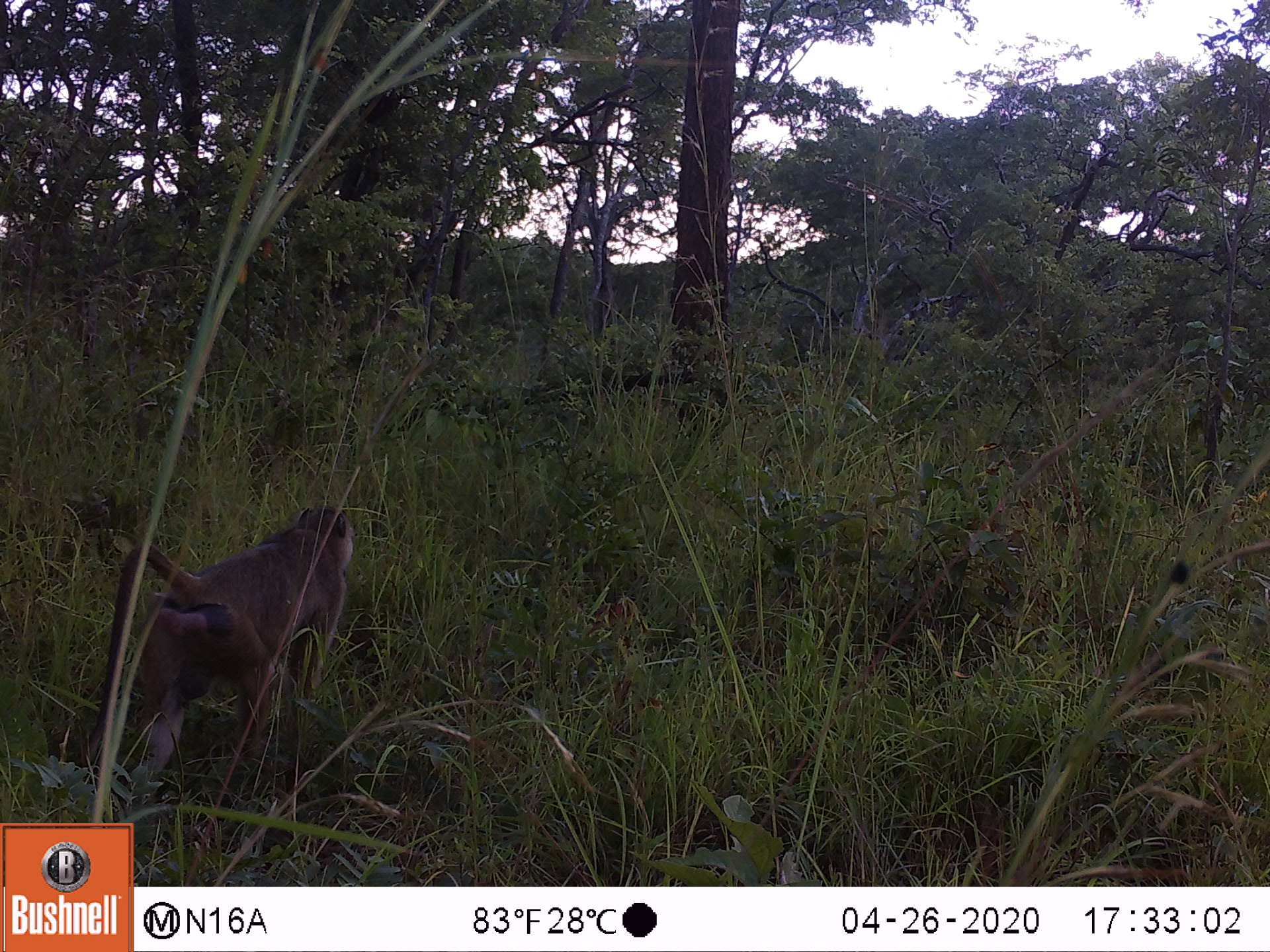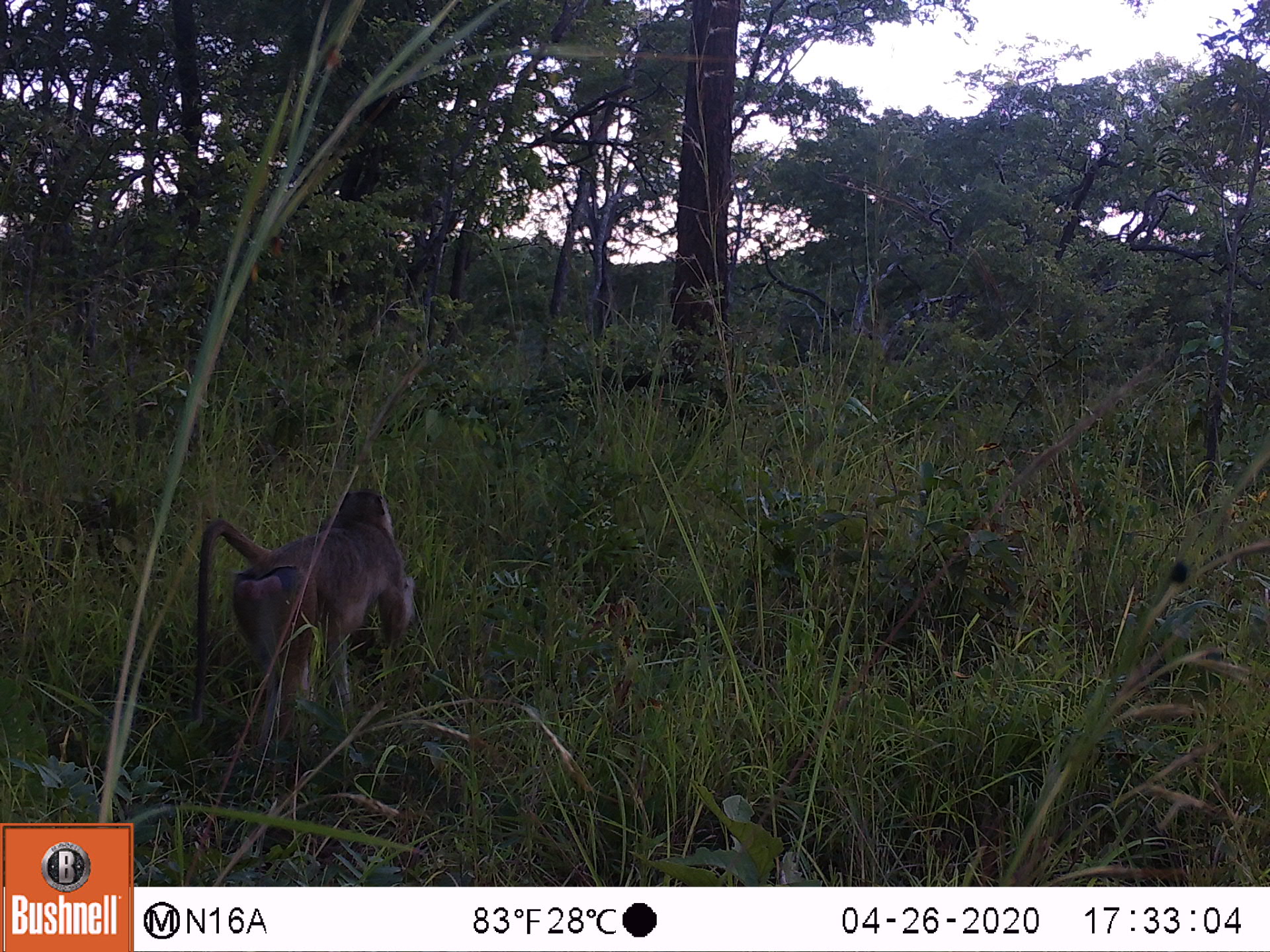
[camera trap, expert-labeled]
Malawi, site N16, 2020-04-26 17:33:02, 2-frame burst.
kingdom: Animalia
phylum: Chordata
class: Mammalia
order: Primates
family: Cercopithecidae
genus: Papio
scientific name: Papio cynocephalus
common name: yellow baboon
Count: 1.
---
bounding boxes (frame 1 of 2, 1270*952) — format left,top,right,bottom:
yellow baboon: 97,502,353,779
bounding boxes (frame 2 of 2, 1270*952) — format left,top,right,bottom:
yellow baboon: 190,489,421,736